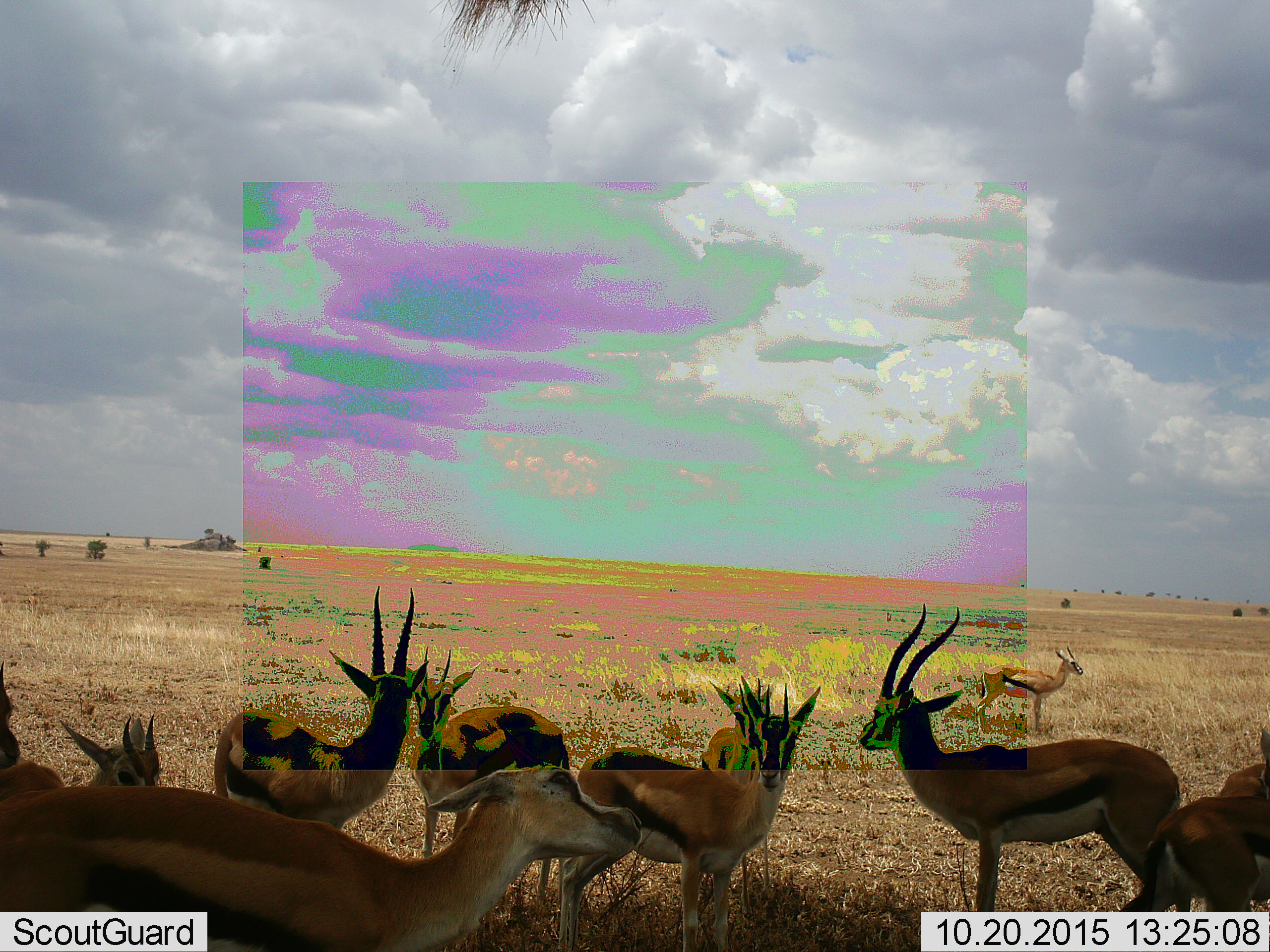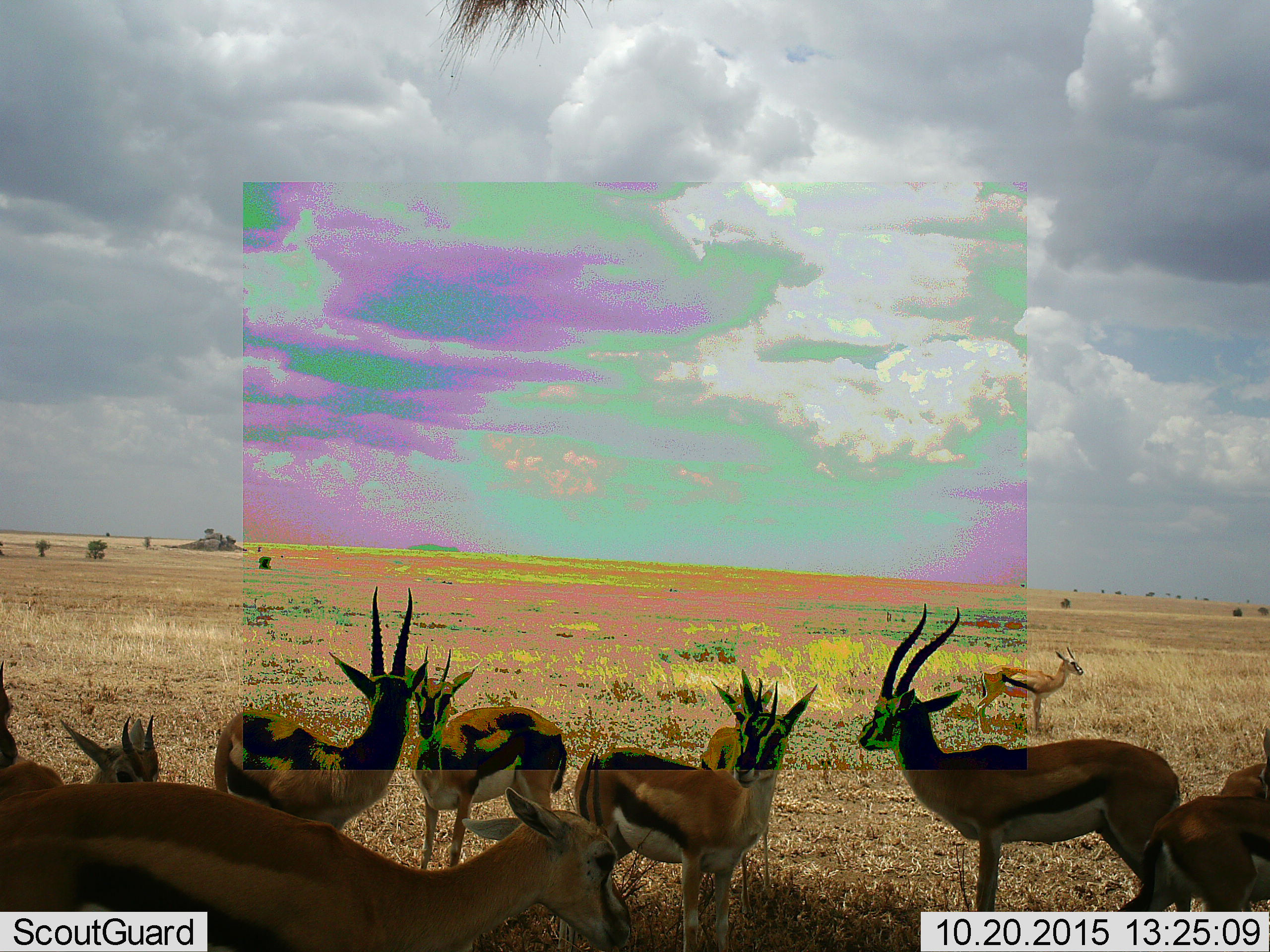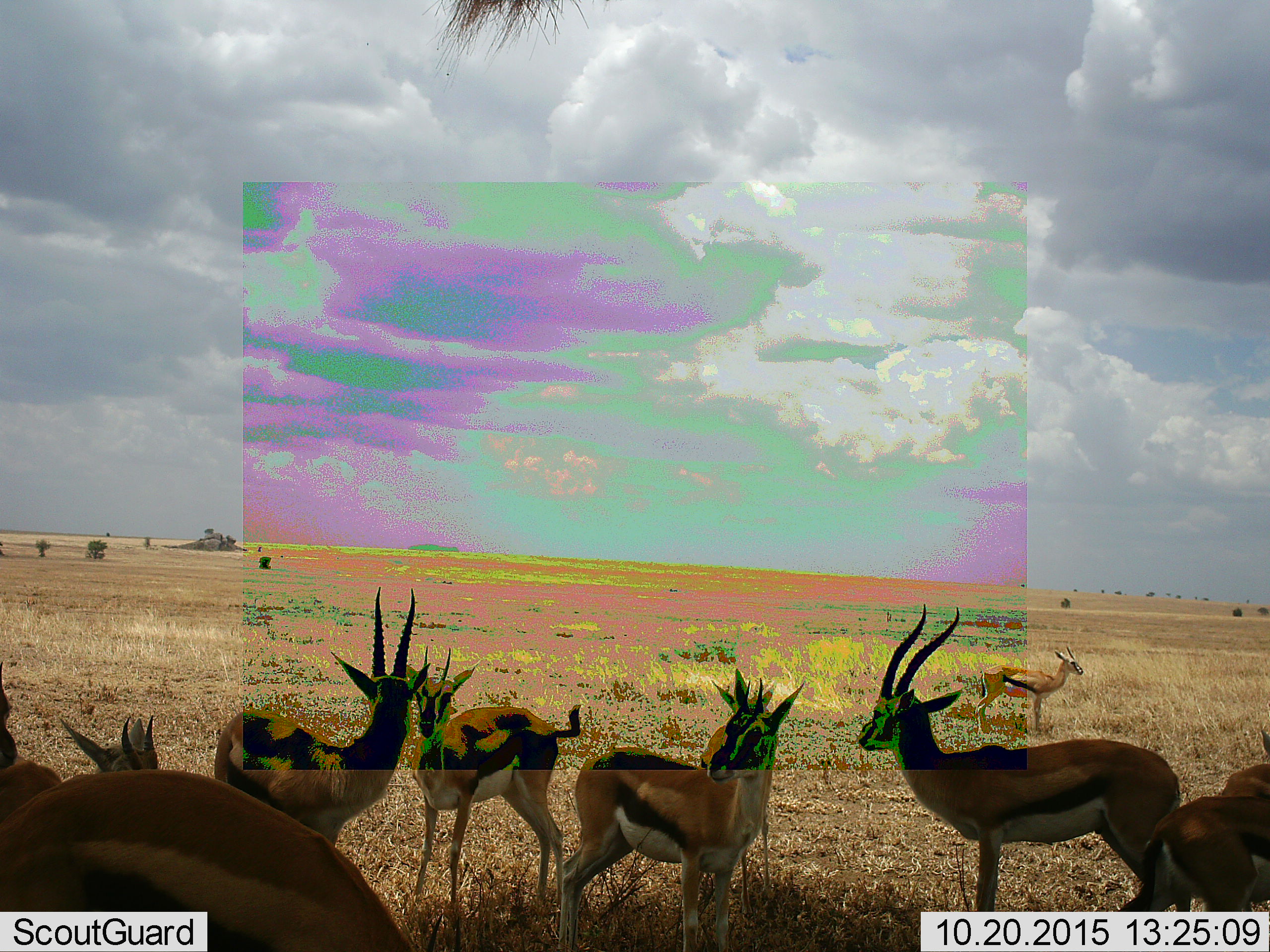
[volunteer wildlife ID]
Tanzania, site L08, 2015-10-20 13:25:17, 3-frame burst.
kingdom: Animalia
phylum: Chordata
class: Mammalia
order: Artiodactyla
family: Bovidae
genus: Eudorcas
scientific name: Eudorcas thomsonii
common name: thomson's gazelle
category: gazellethomsons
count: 10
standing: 89%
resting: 11%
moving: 22%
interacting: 44%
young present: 22%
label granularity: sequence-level